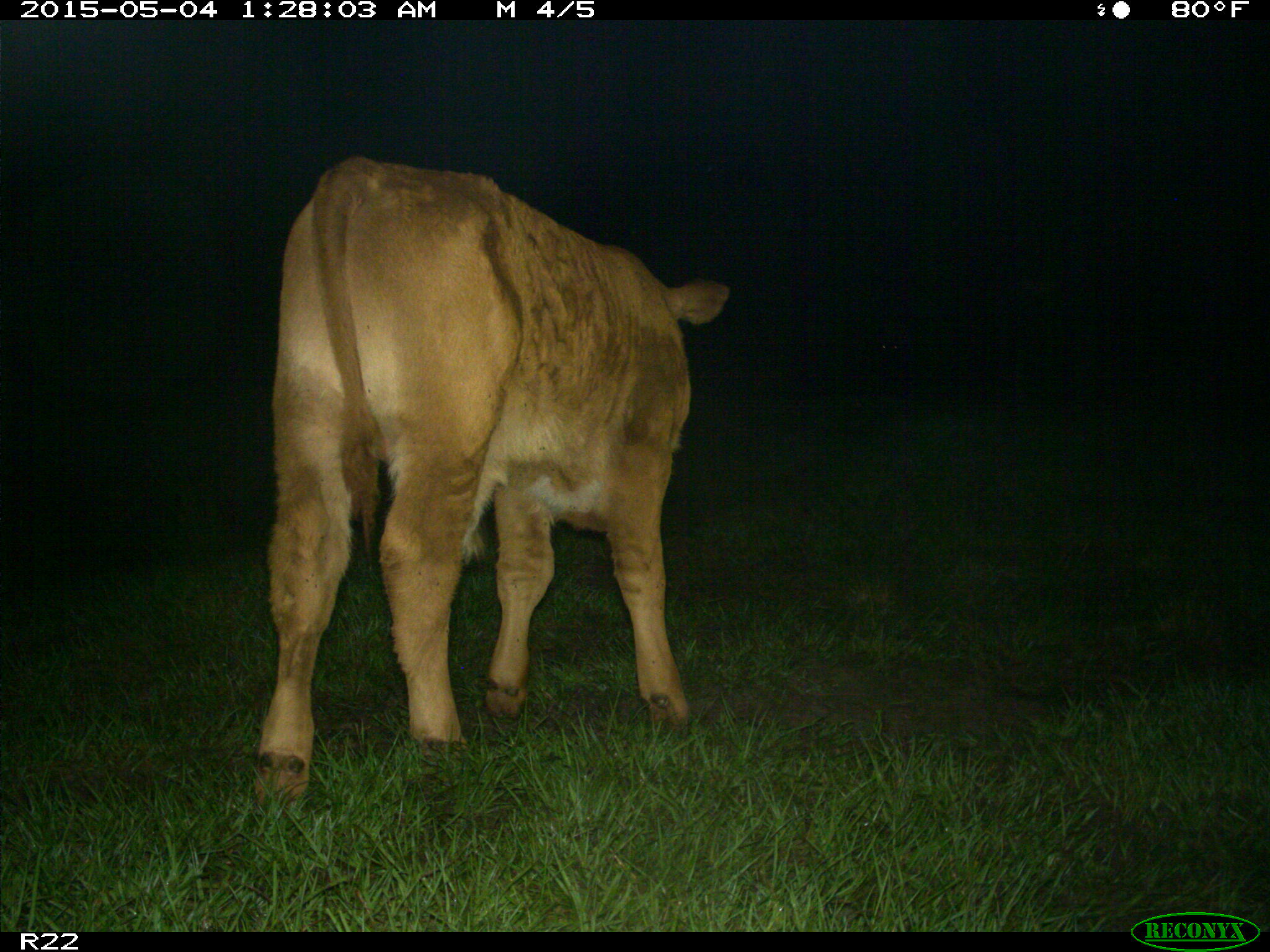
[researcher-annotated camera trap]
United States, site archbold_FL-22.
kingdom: Animalia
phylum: Chordata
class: Mammalia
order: Artiodactyla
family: Bovidae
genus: Bos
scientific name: Bos taurus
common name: domestic cow